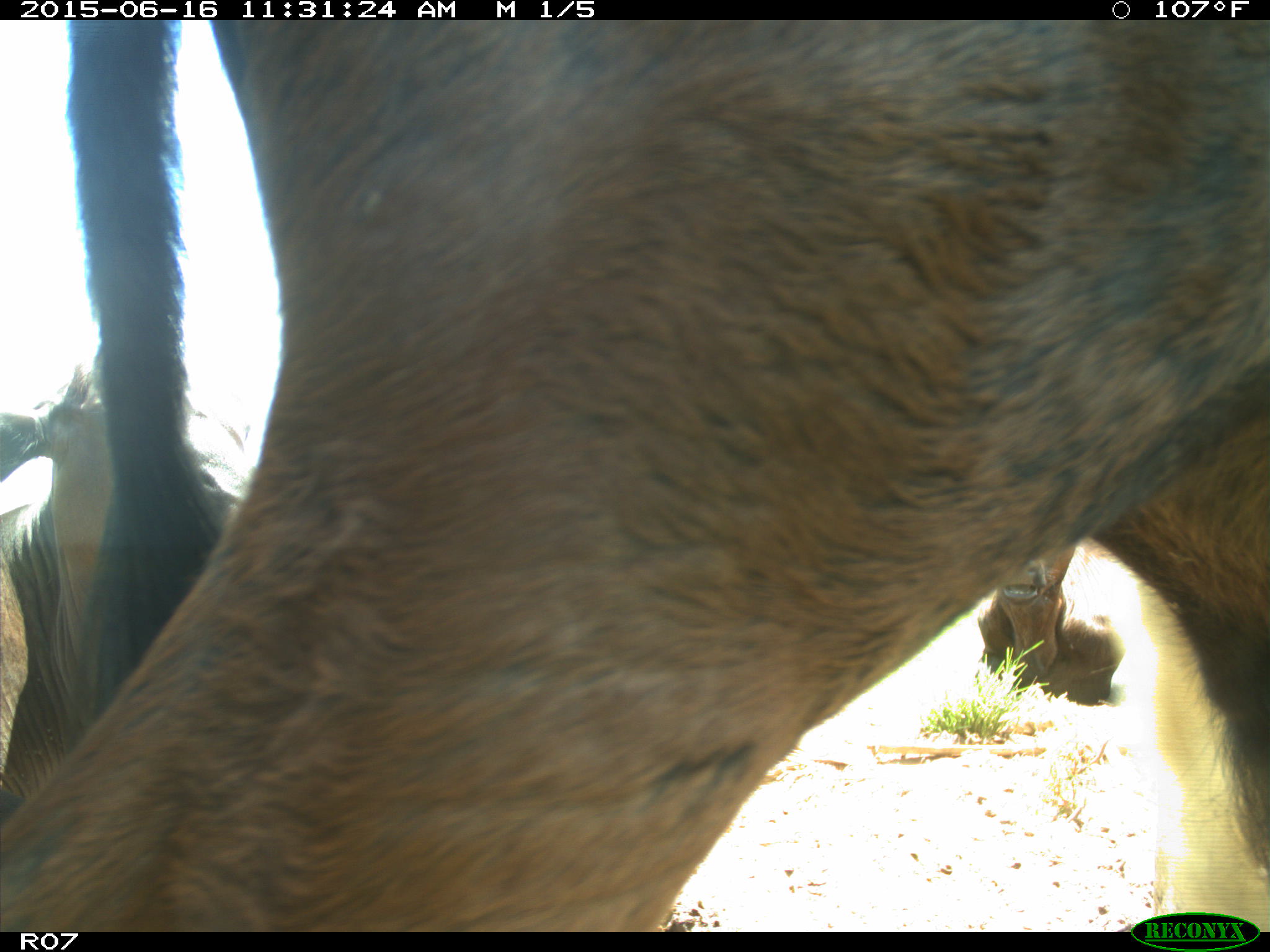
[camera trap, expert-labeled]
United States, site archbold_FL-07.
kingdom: Animalia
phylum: Chordata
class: Mammalia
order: Artiodactyla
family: Bovidae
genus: Bos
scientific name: Bos taurus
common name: domestic cow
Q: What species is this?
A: Bos taurus (domestic cow).